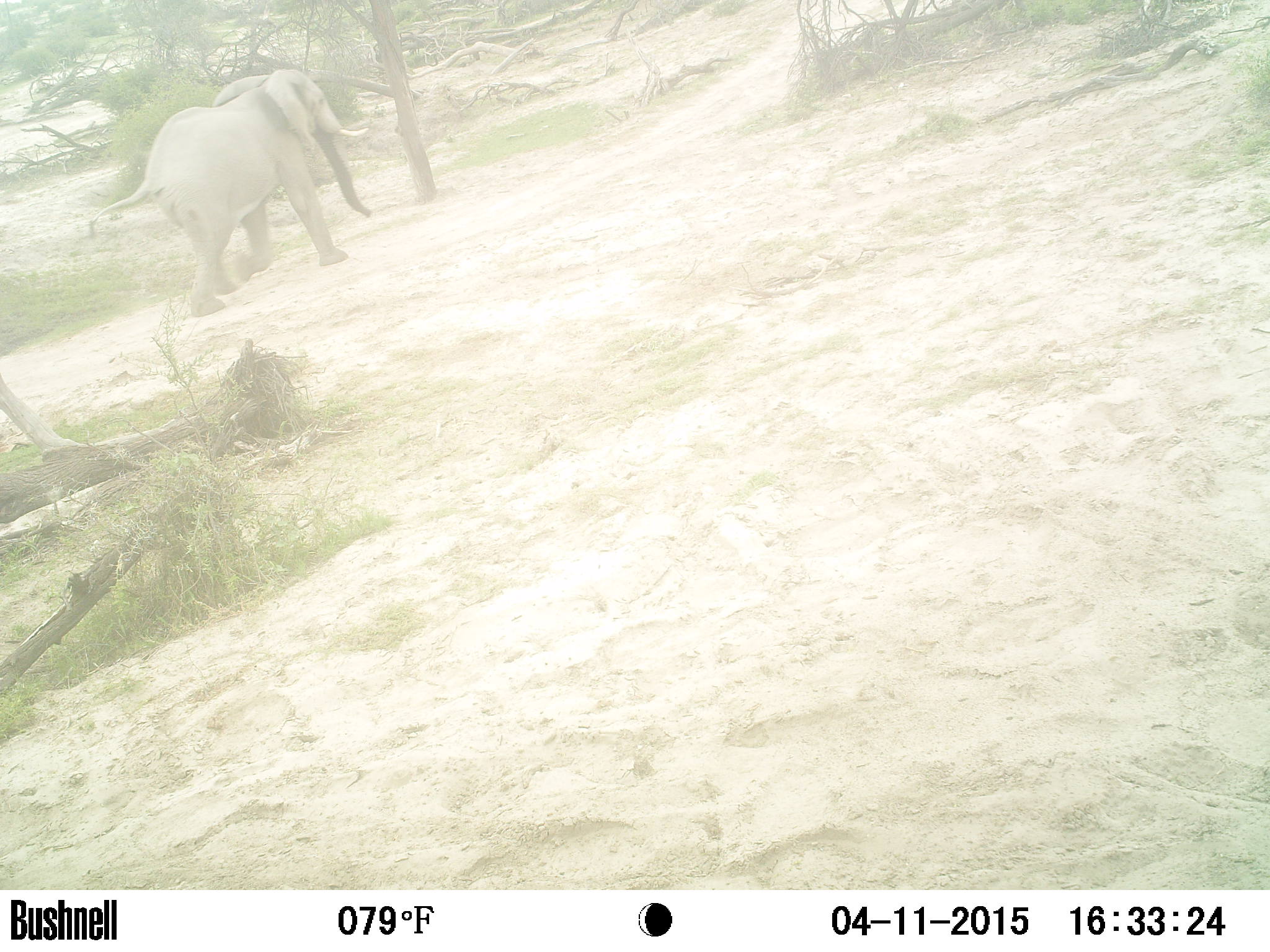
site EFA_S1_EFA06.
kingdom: Animalia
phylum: Chordata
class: Mammalia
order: Proboscidea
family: Elephantidae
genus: Loxodonta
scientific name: Loxodonta africana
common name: african bush elephant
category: elephant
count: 1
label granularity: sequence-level